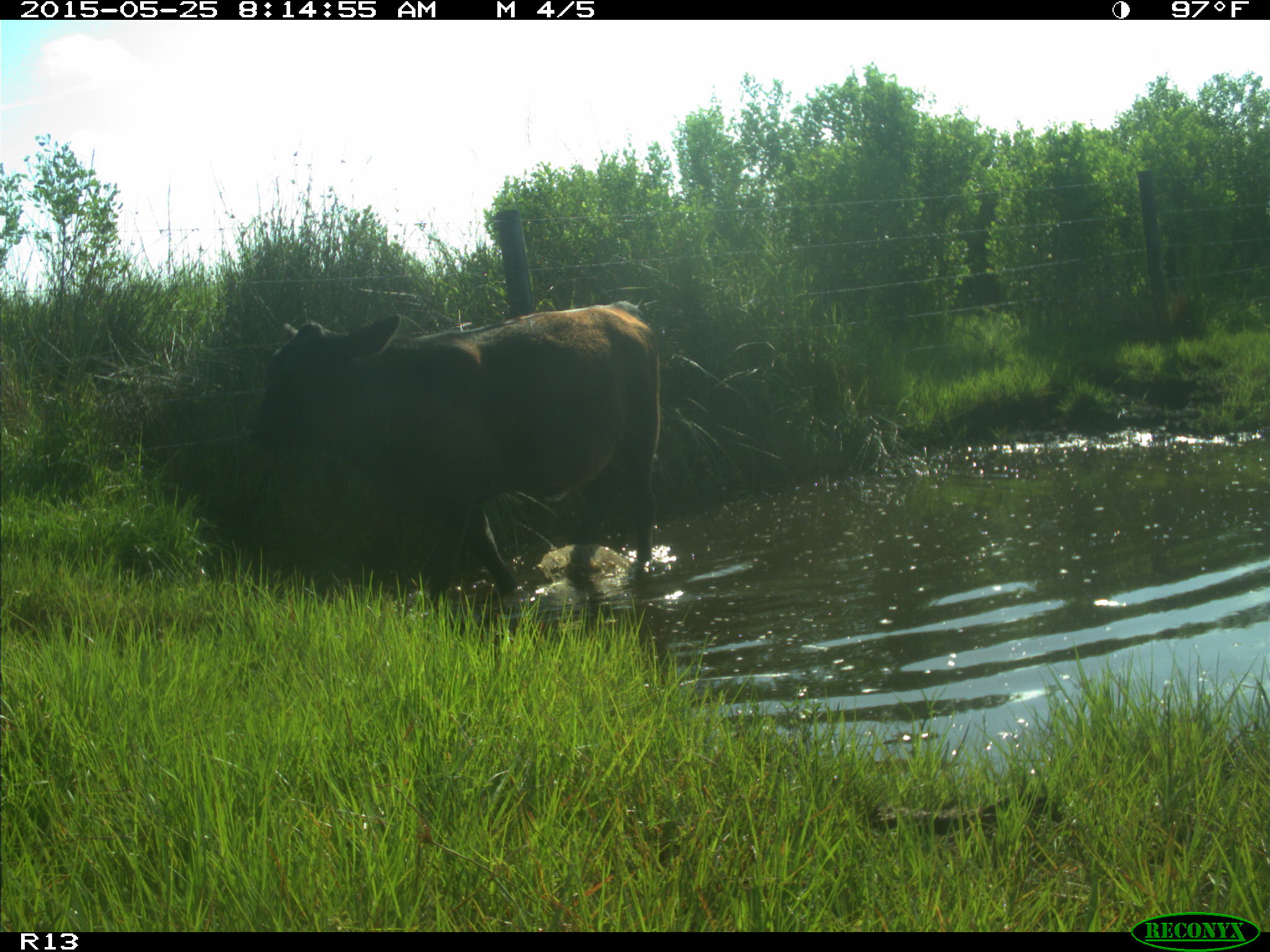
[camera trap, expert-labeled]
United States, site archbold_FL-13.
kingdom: Animalia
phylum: Chordata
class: Mammalia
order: Artiodactyla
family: Bovidae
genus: Bos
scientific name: Bos taurus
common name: domestic cow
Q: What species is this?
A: Bos taurus (domestic cow).